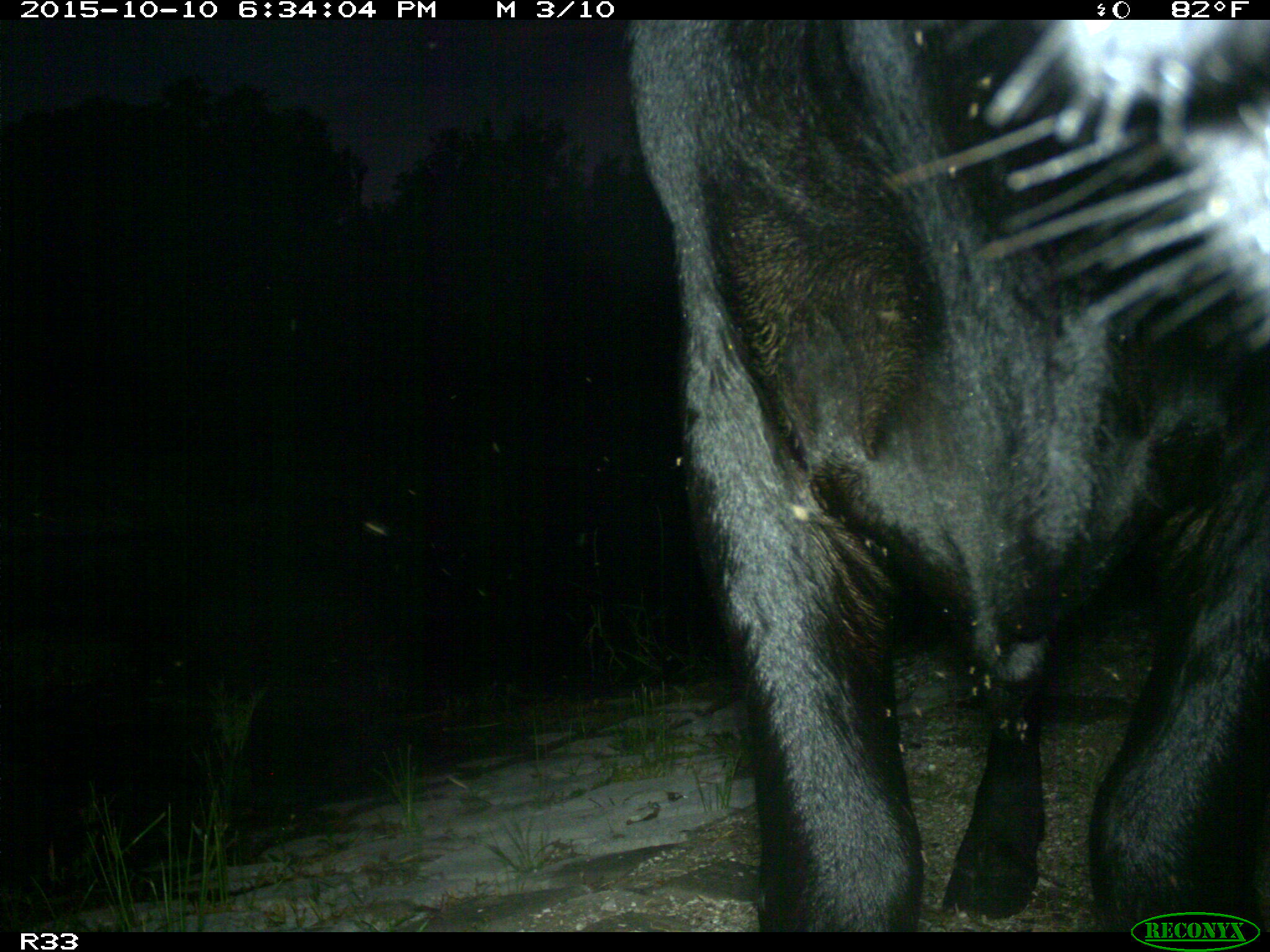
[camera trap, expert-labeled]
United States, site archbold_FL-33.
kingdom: Animalia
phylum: Chordata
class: Mammalia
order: Artiodactyla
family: Bovidae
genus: Bos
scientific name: Bos taurus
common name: domestic cow